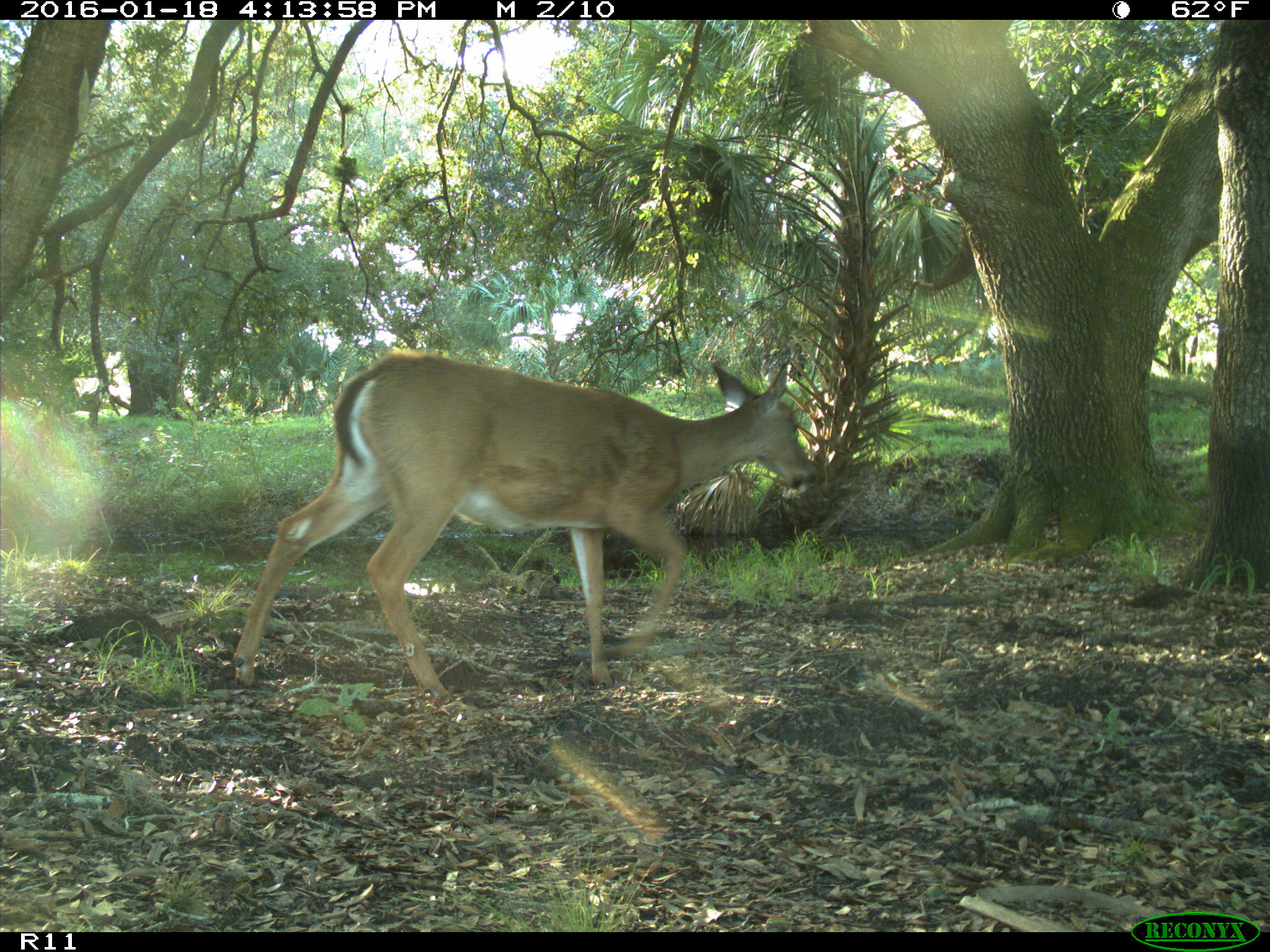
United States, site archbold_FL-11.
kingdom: Animalia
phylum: Chordata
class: Mammalia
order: Artiodactyla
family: Cervidae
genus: Odocoileus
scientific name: Odocoileus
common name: deer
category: unidentified deer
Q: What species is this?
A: Unidentified deer (deer) (Odocoileus).